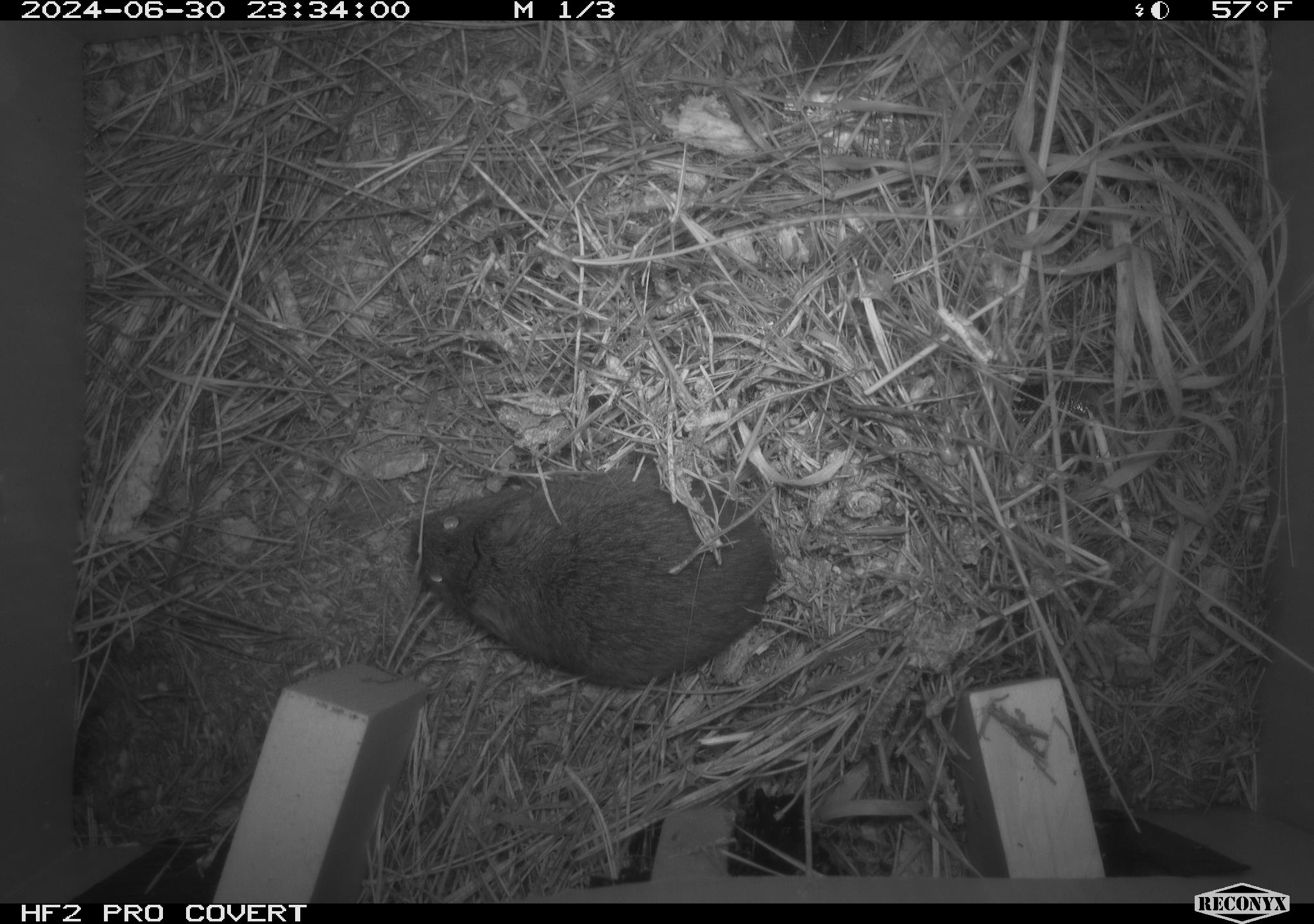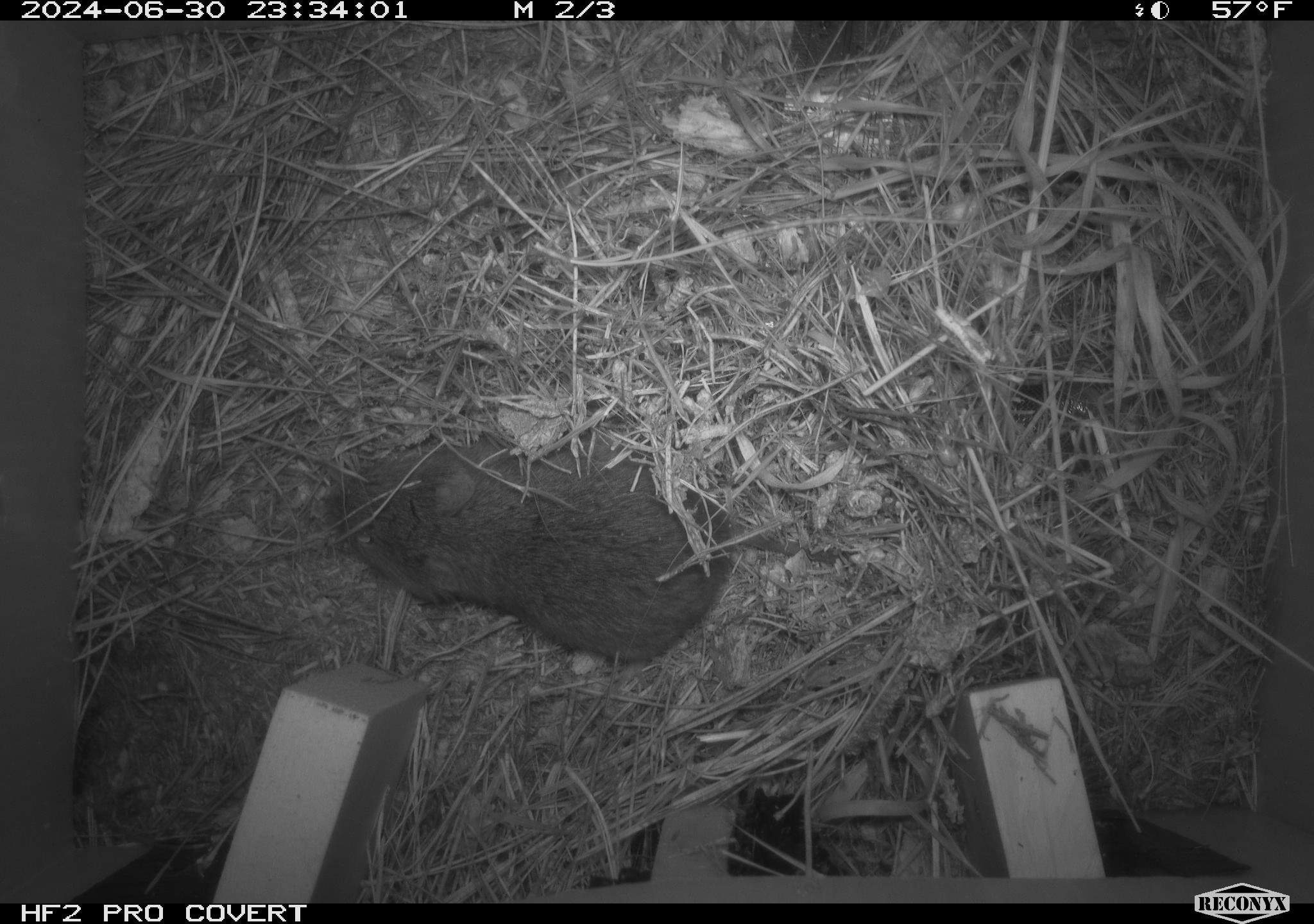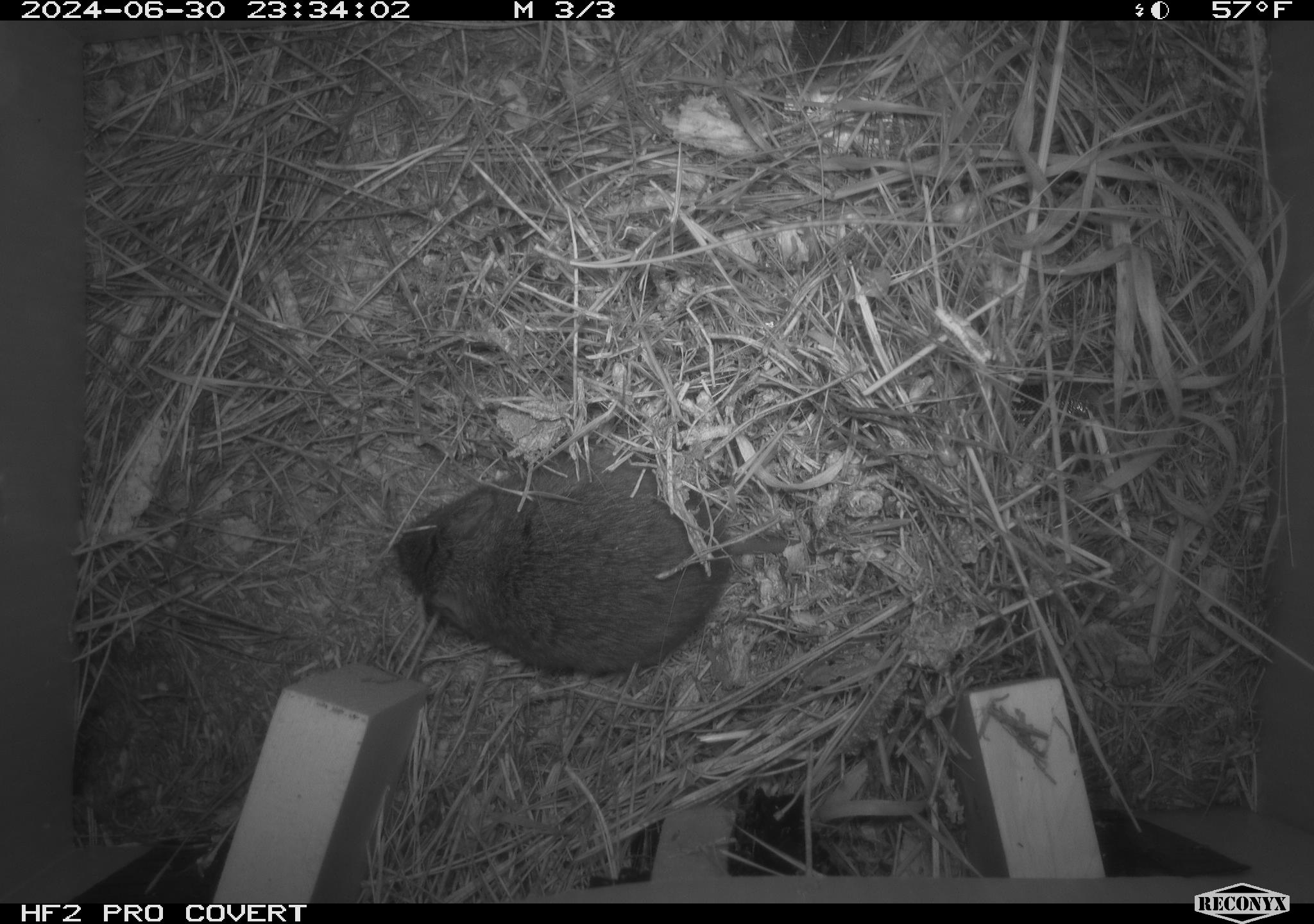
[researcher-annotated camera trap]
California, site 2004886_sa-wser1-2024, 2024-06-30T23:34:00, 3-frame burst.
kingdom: Animalia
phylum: Chordata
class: Mammalia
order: Rodentia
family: Cricetidae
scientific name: Arvicolinae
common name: voles, lemmings, and muskrats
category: arvicolinae subfamily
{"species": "arvicolinae subfamily (voles, lemmings, and muskrats) (Arvicolinae)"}